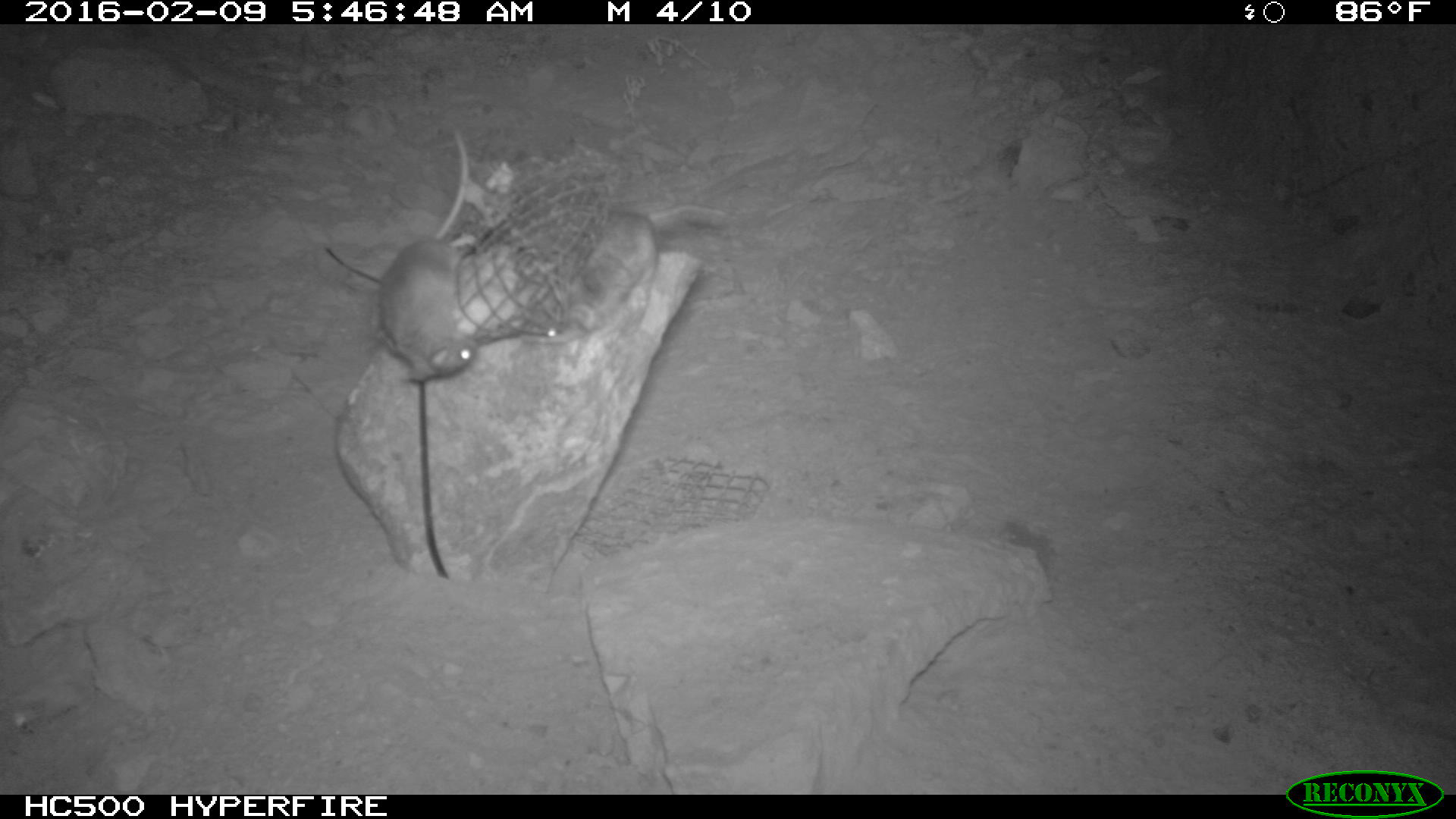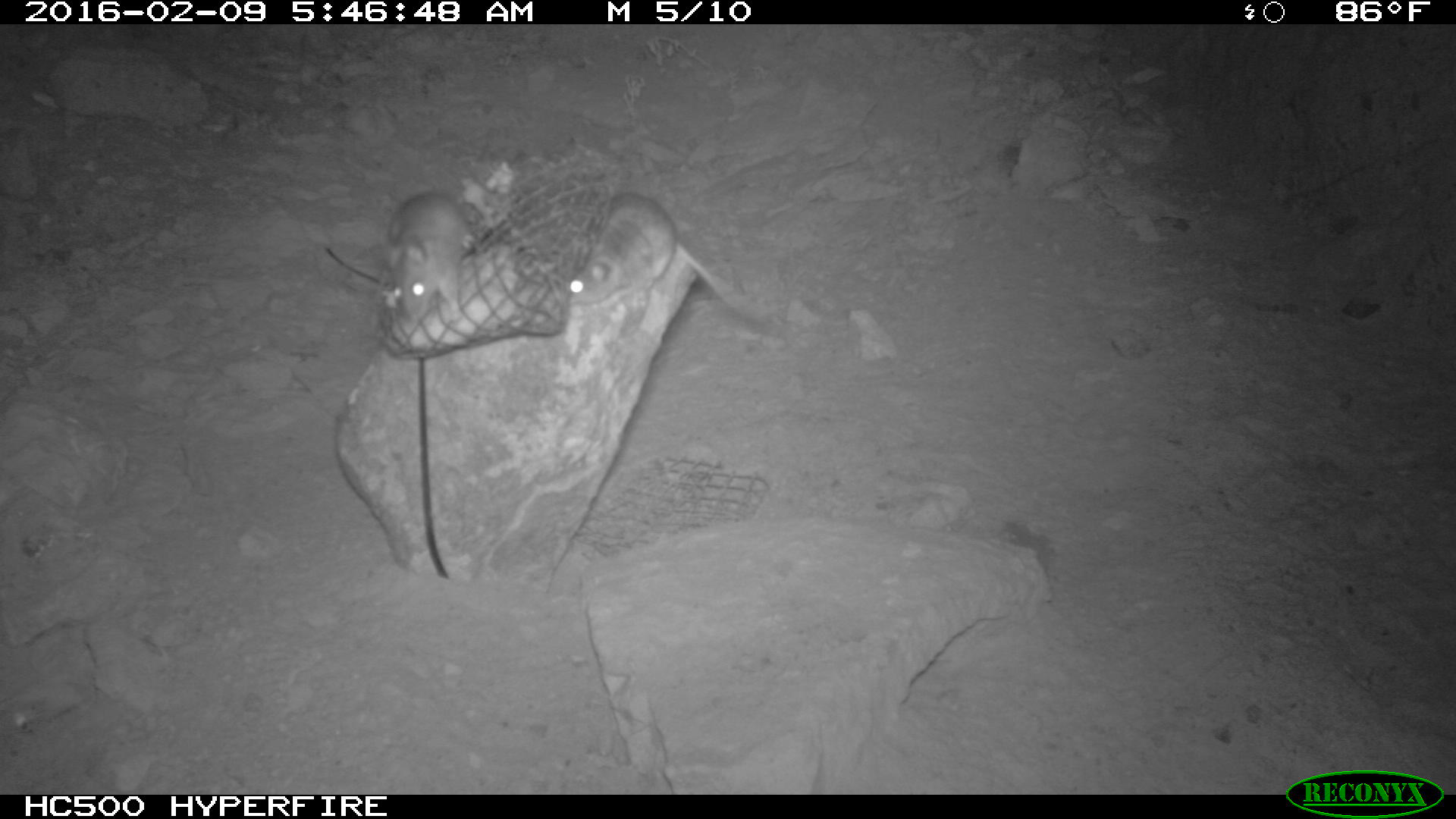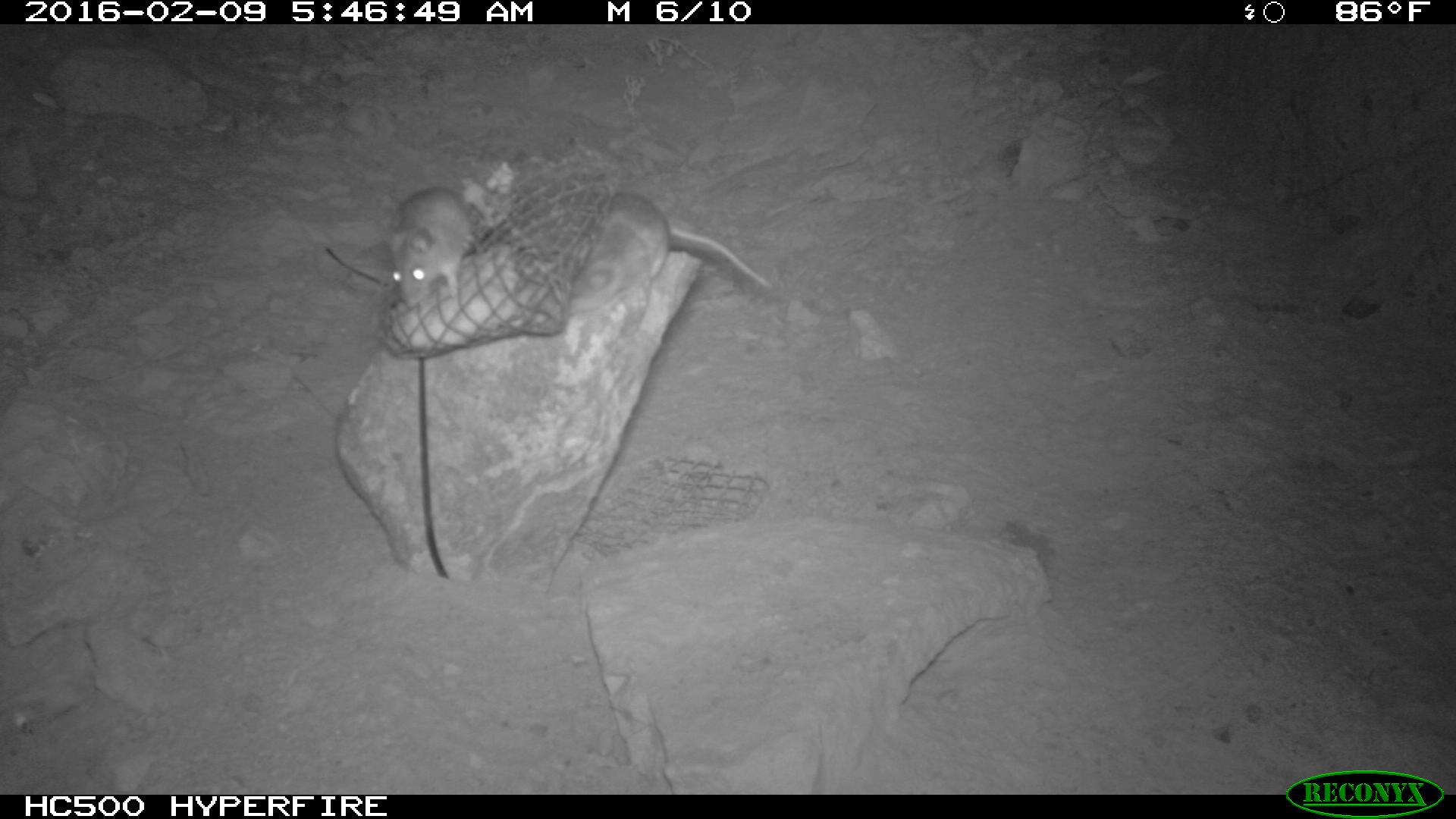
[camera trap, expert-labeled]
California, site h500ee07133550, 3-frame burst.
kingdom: Animalia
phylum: Chordata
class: Mammalia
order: Rodentia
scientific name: Rodentia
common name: rodent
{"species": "rodent (Rodentia)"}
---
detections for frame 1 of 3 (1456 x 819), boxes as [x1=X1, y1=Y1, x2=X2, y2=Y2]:
rodent: [x1=370, y1=127, x2=487, y2=382]; [x1=531, y1=201, x2=730, y2=344]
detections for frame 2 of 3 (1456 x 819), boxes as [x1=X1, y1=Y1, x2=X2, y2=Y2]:
rodent: [x1=570, y1=185, x2=764, y2=324]; [x1=384, y1=190, x2=478, y2=325]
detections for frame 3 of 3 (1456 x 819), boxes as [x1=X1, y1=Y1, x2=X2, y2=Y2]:
rodent: [x1=566, y1=190, x2=774, y2=315]; [x1=384, y1=186, x2=483, y2=309]